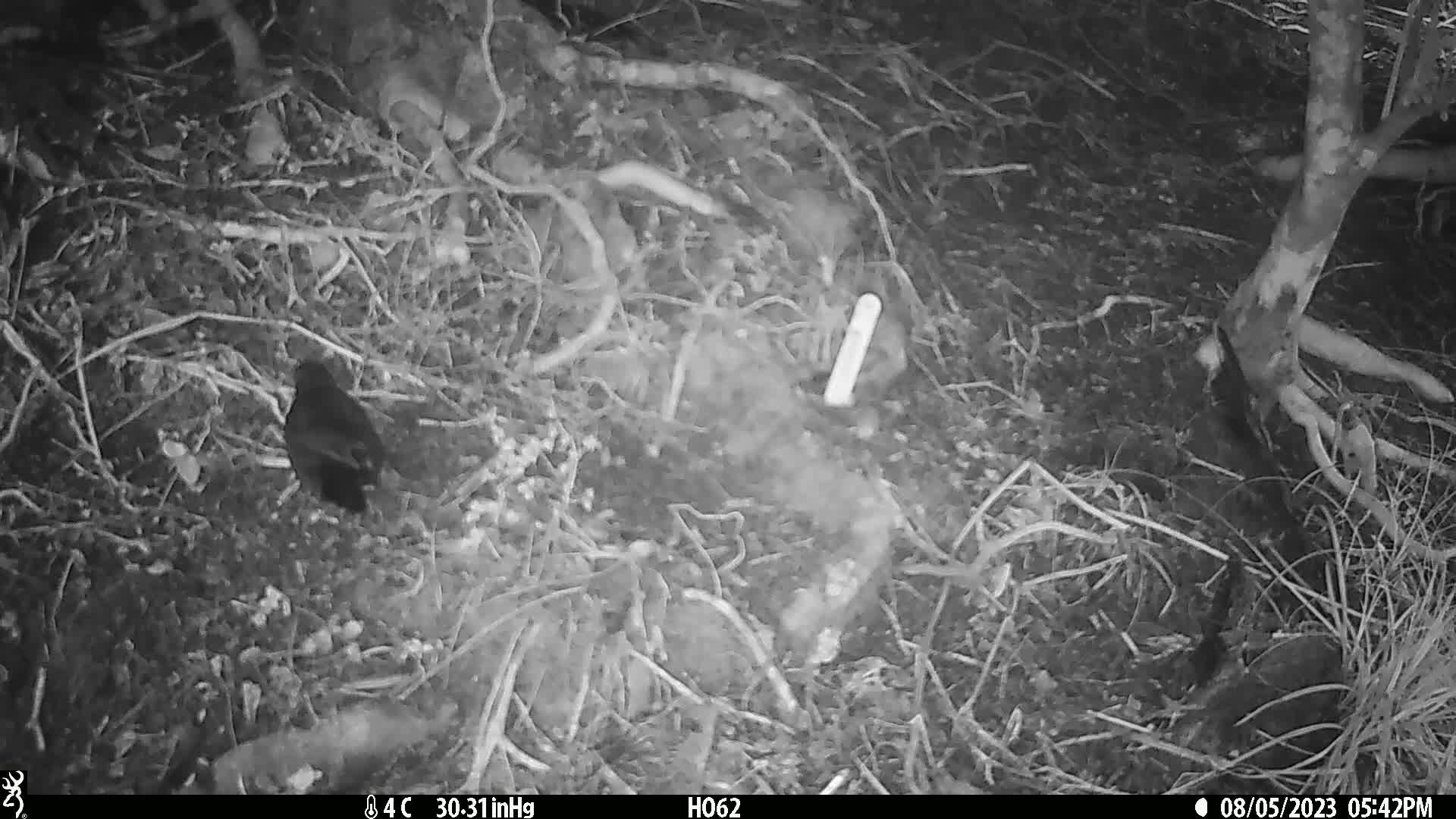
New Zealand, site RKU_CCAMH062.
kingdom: Animalia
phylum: Chordata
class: Aves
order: Passeriformes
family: Turdidae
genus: Turdus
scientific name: Turdus merula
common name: eurasian blackbird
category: blackbird